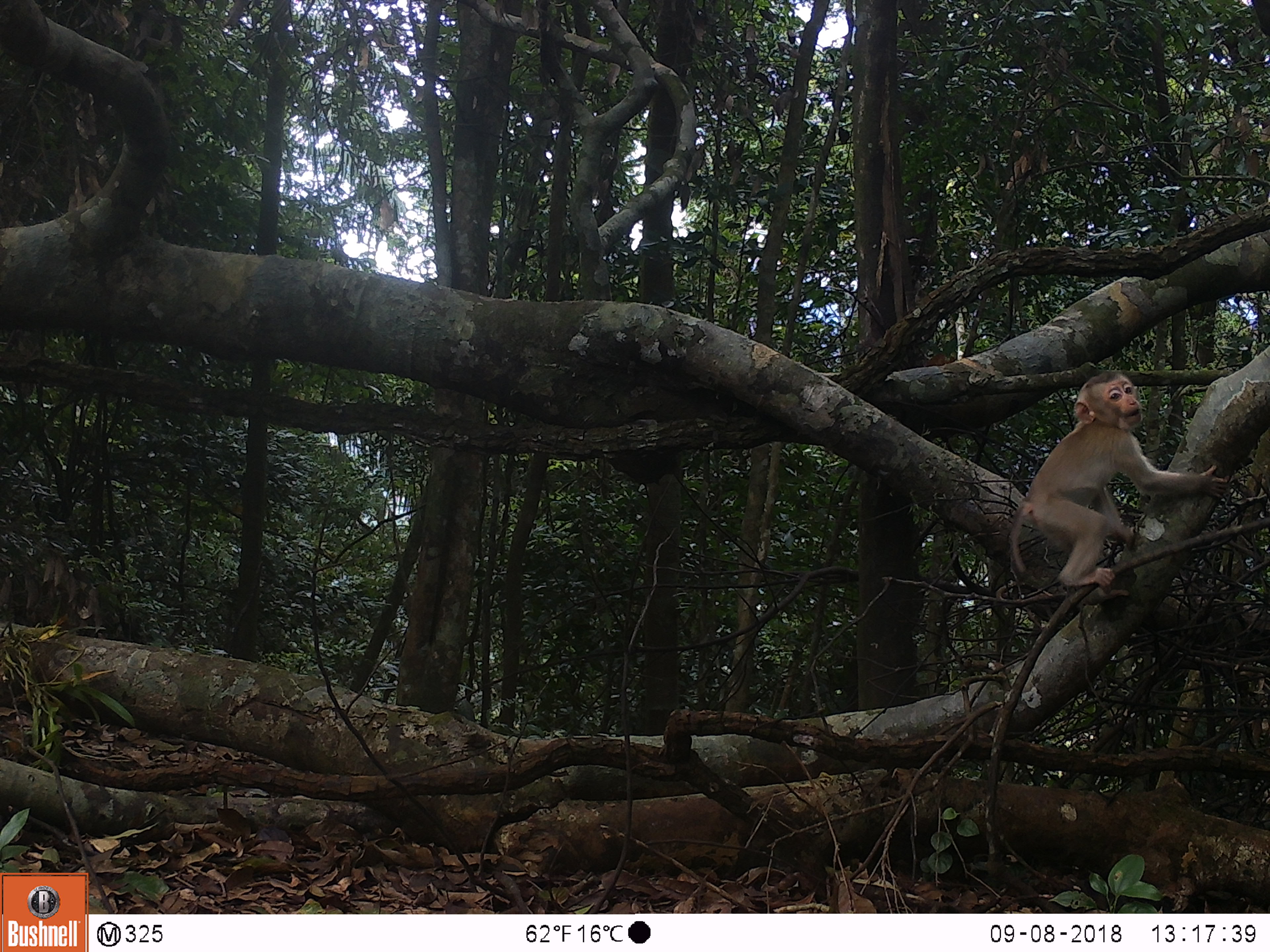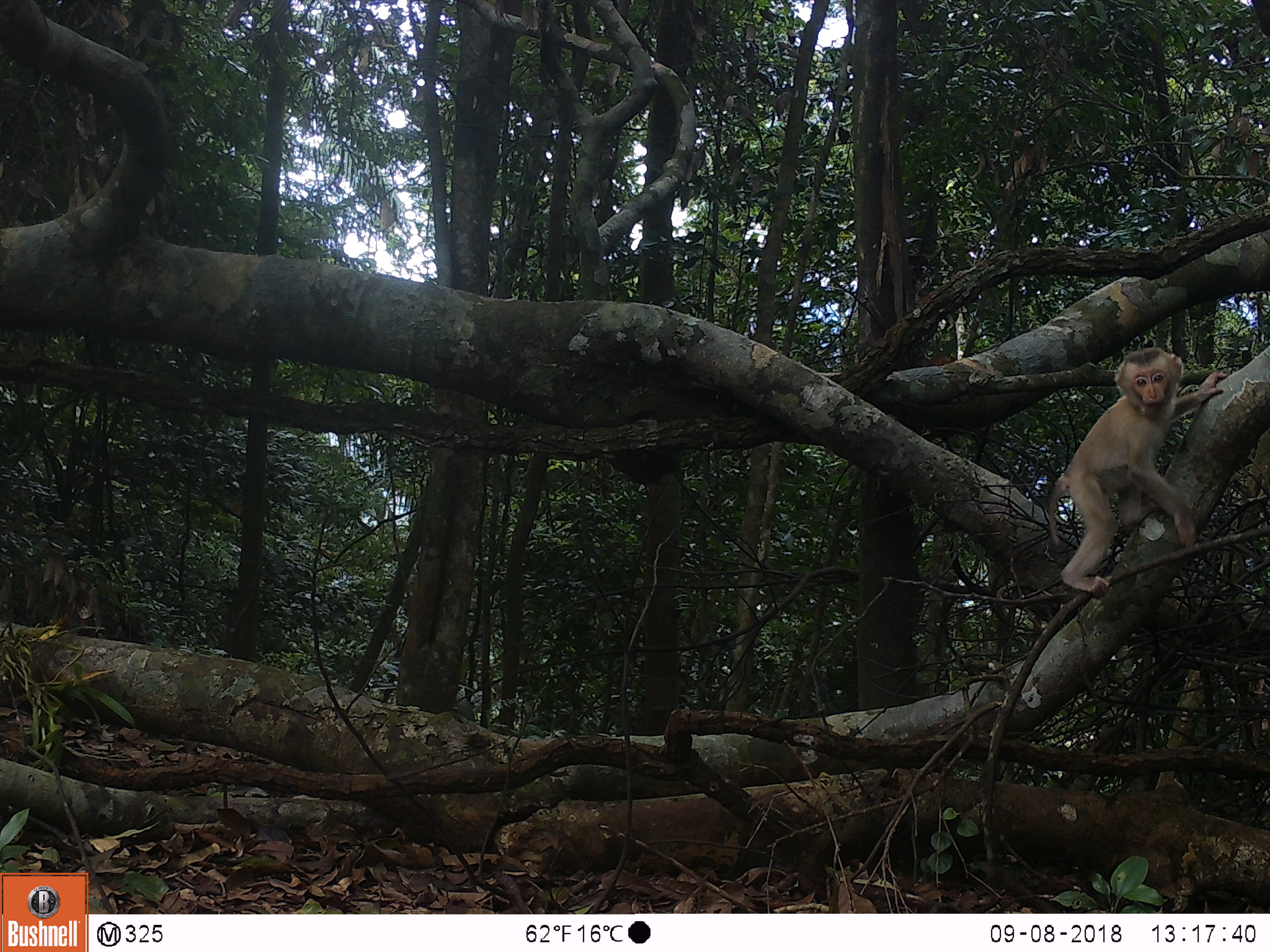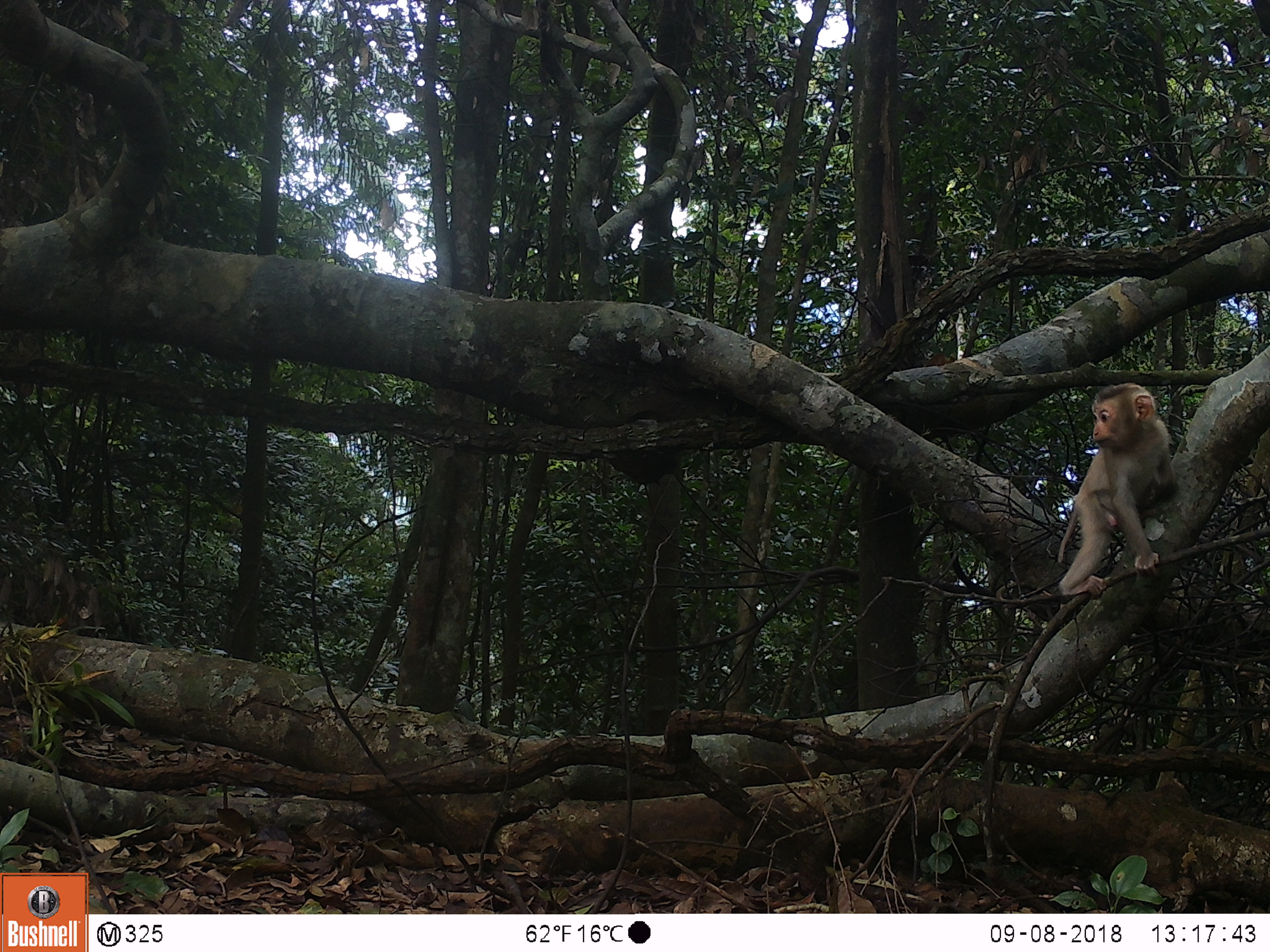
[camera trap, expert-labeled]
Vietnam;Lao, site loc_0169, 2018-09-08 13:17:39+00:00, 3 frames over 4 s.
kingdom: Animalia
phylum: Chordata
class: Mammalia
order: Primates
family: Cercopithecidae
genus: Macaca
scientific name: Macaca nemestrina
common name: pig-tailed macaque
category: pig tailed macaque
Pig tailed macaque (pig-tailed macaque) (Macaca nemestrina). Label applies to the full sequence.